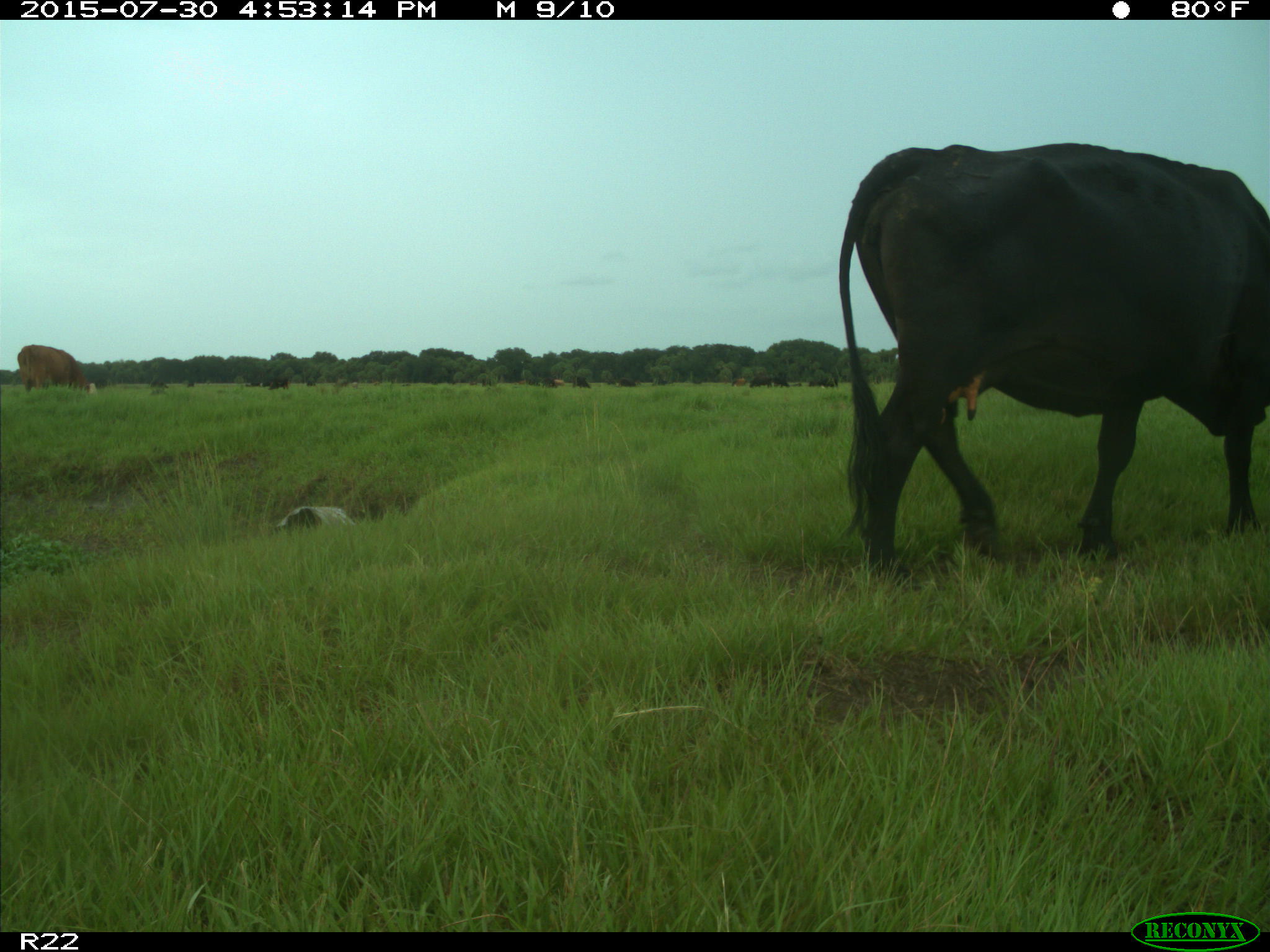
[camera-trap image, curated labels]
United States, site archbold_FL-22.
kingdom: Animalia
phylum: Chordata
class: Mammalia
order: Artiodactyla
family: Bovidae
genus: Bos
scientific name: Bos taurus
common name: domestic cow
Bos taurus (domestic cow).